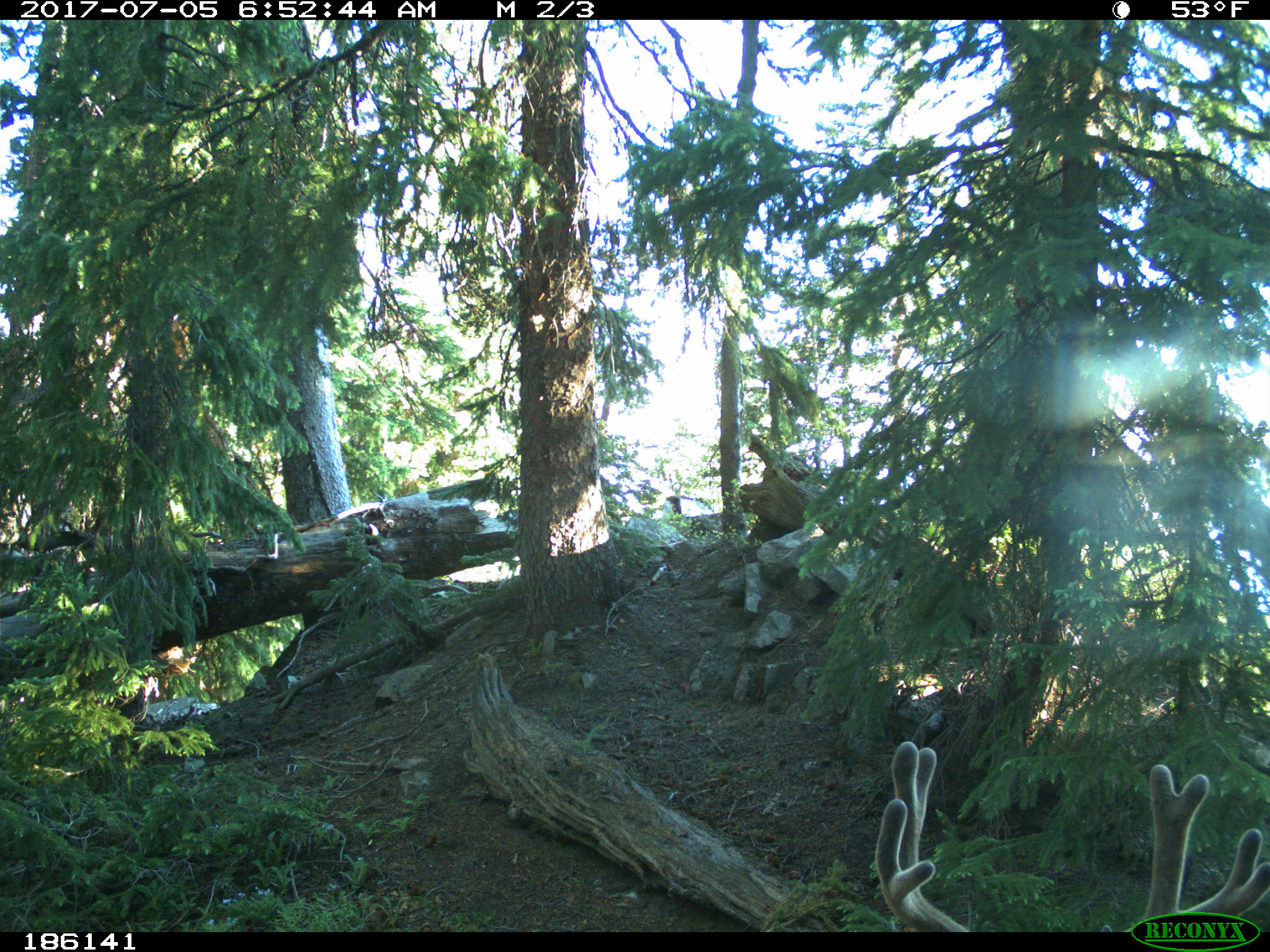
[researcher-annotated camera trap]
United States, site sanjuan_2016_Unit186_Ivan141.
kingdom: Animalia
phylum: Chordata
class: Mammalia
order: Artiodactyla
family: Cervidae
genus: Odocoileus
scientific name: Odocoileus hemionus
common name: mule deer